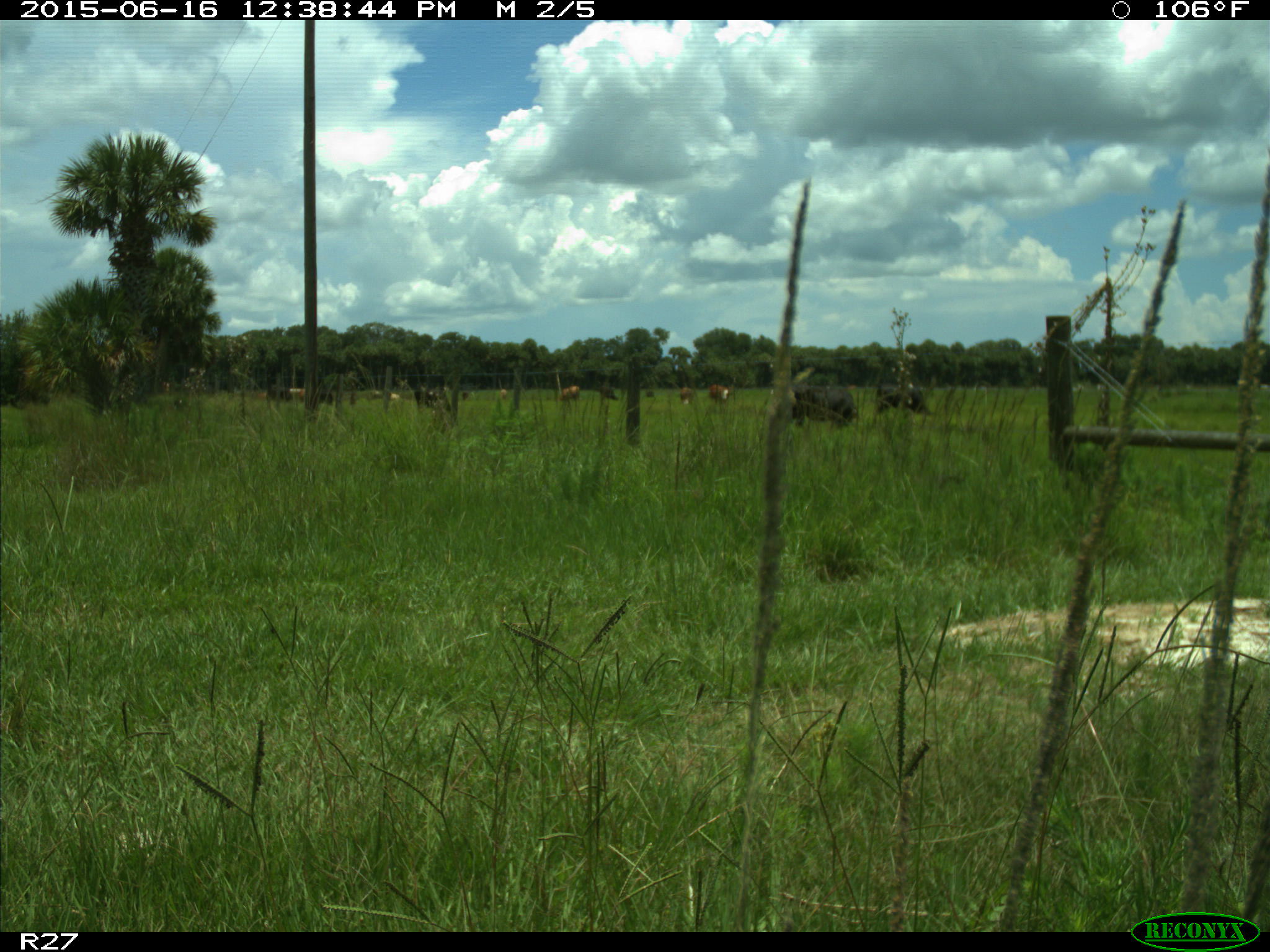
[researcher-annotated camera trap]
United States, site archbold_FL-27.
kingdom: Animalia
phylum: Chordata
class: Mammalia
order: Artiodactyla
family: Bovidae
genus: Bos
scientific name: Bos taurus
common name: domestic cow